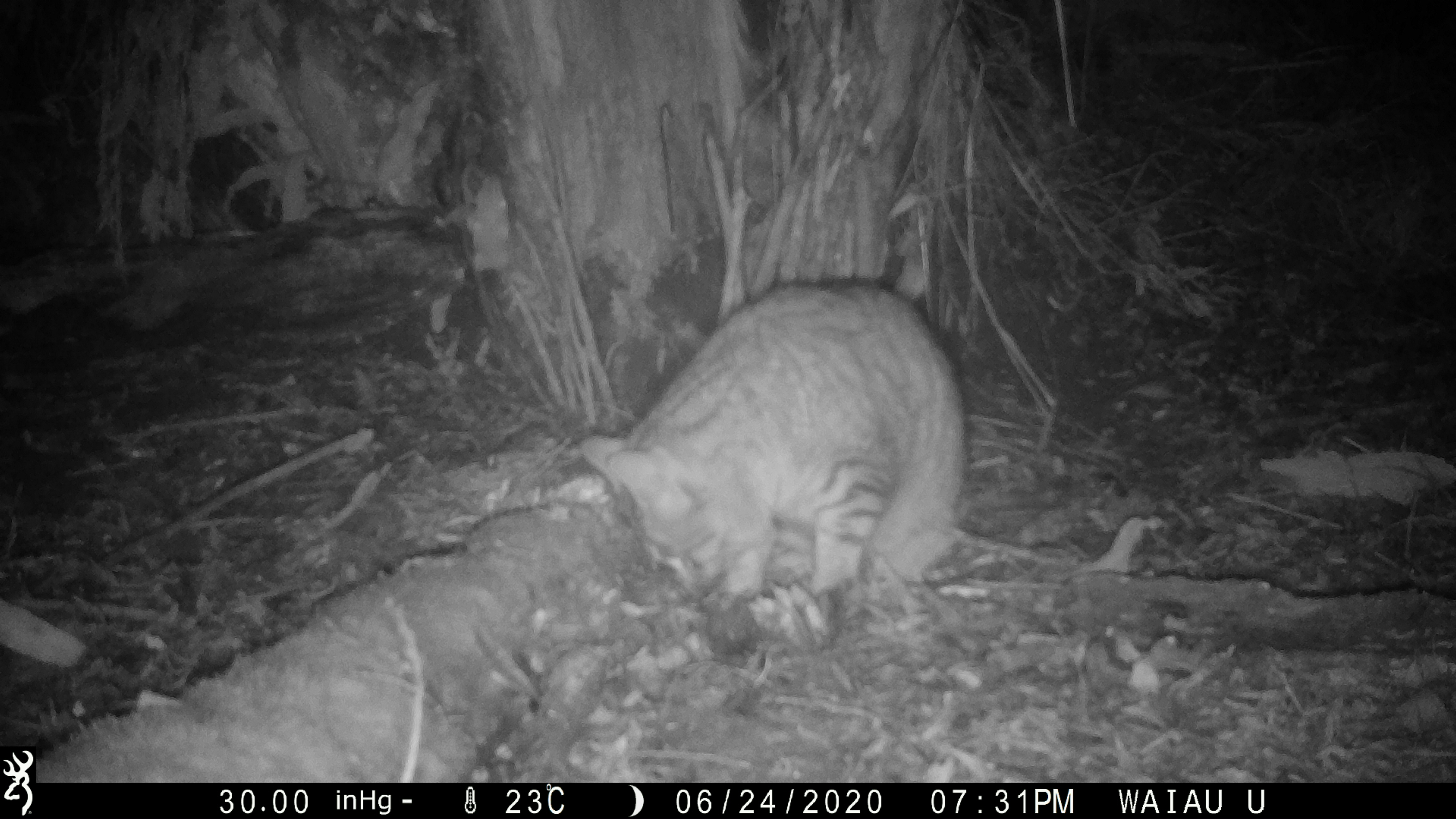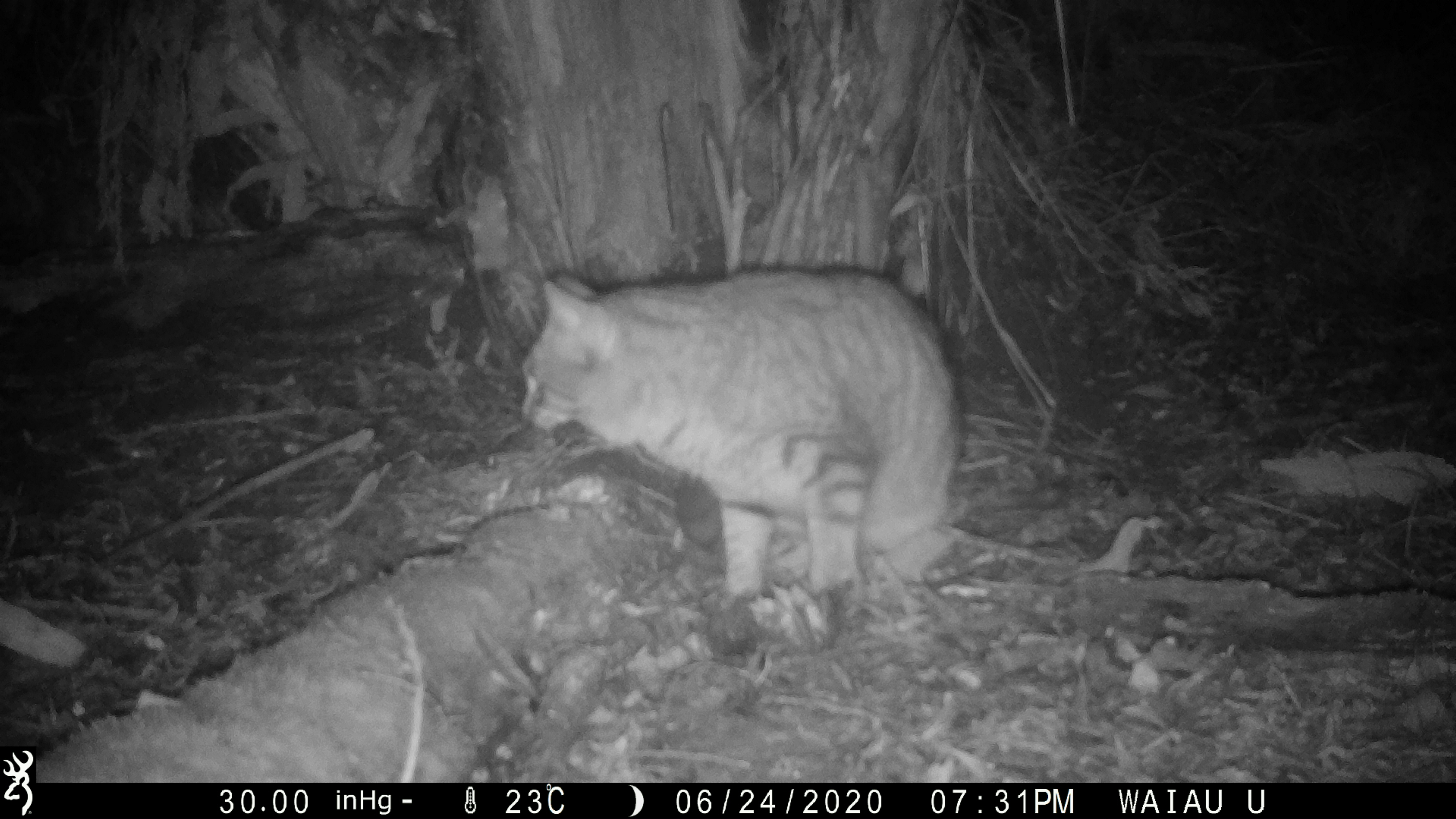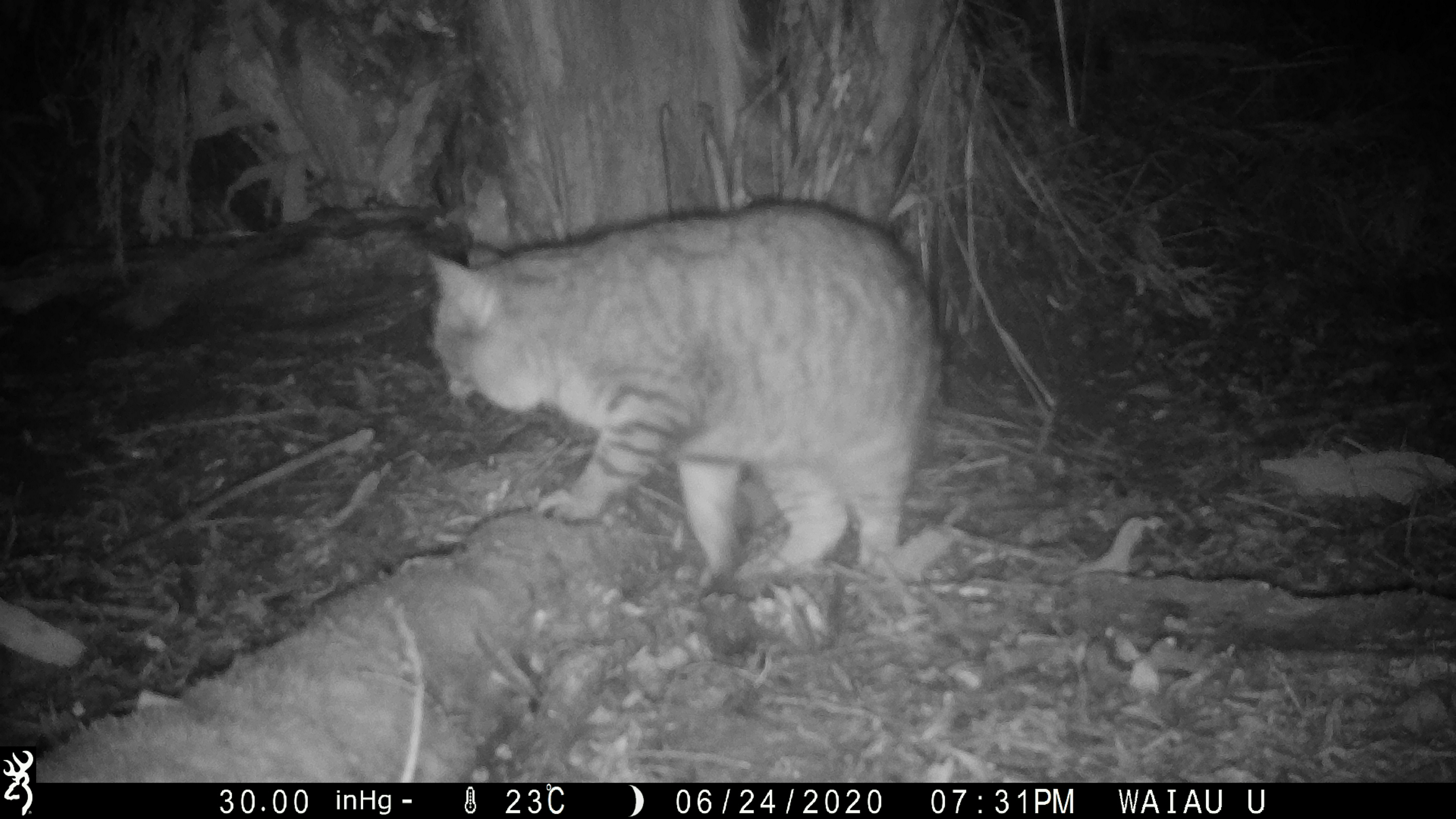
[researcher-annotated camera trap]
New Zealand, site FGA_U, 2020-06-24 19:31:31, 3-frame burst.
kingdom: Animalia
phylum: Chordata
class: Mammalia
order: Carnivora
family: Felidae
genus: Felis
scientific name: Felis catus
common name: domestic cat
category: cat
Cat (domestic cat) (Felis catus).